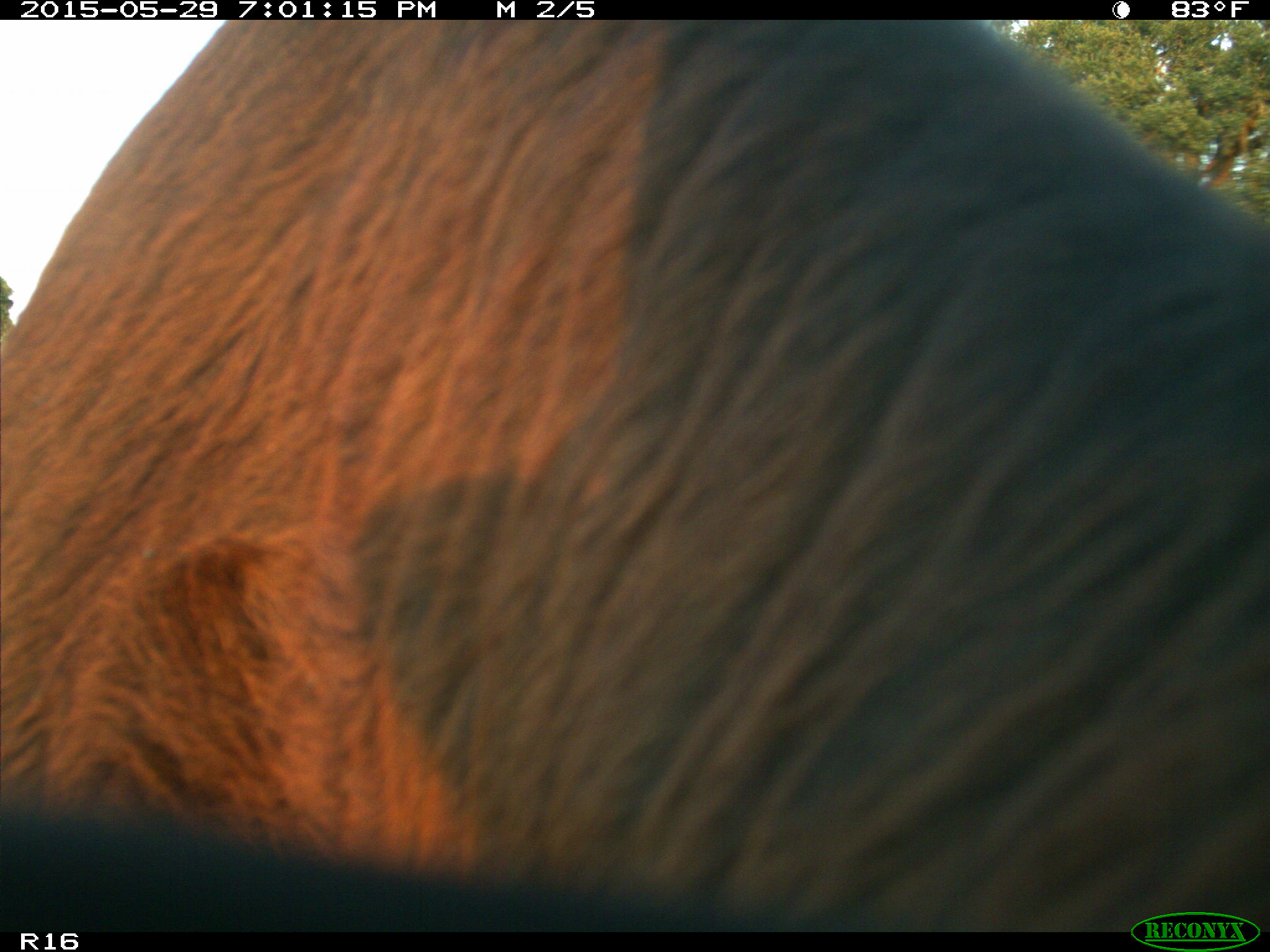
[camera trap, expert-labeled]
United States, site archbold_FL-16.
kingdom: Animalia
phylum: Chordata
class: Mammalia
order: Artiodactyla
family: Bovidae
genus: Bos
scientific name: Bos taurus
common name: domestic cow